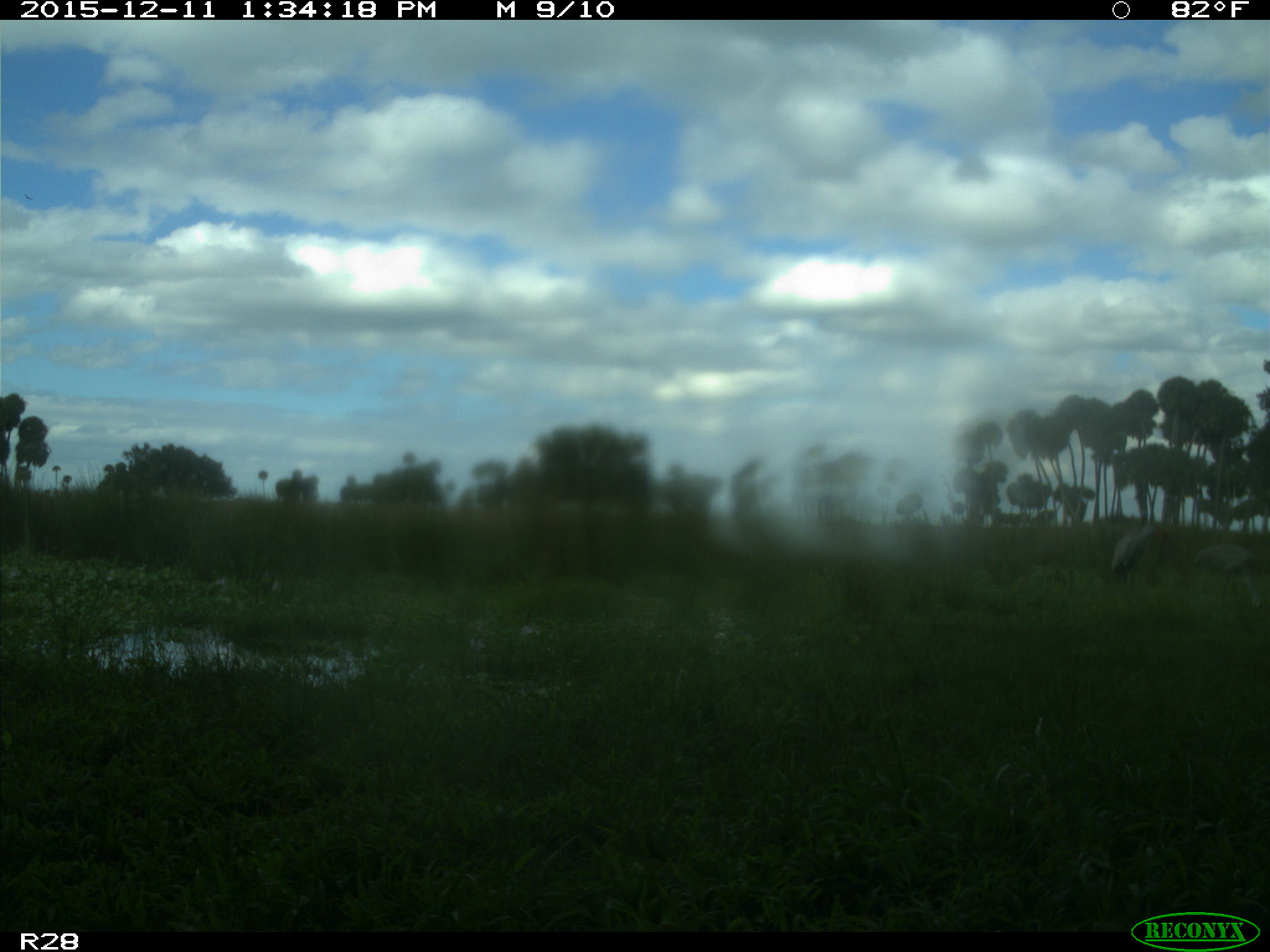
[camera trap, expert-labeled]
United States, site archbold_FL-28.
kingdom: Animalia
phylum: Chordata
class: Aves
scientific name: Aves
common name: birds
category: unidentified bird